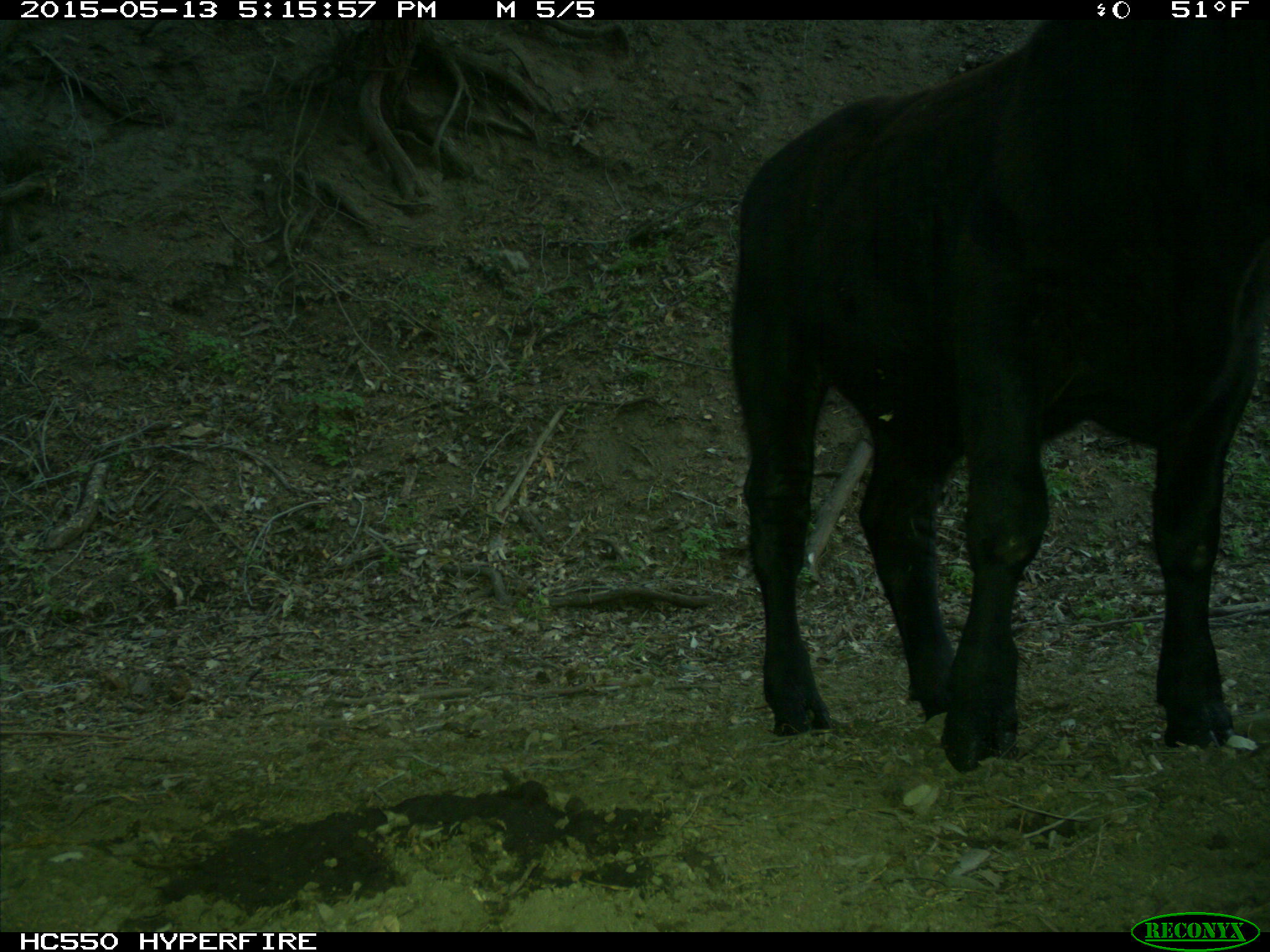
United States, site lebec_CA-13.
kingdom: Animalia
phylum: Chordata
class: Mammalia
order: Artiodactyla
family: Bovidae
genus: Bos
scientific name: Bos taurus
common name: domestic cow